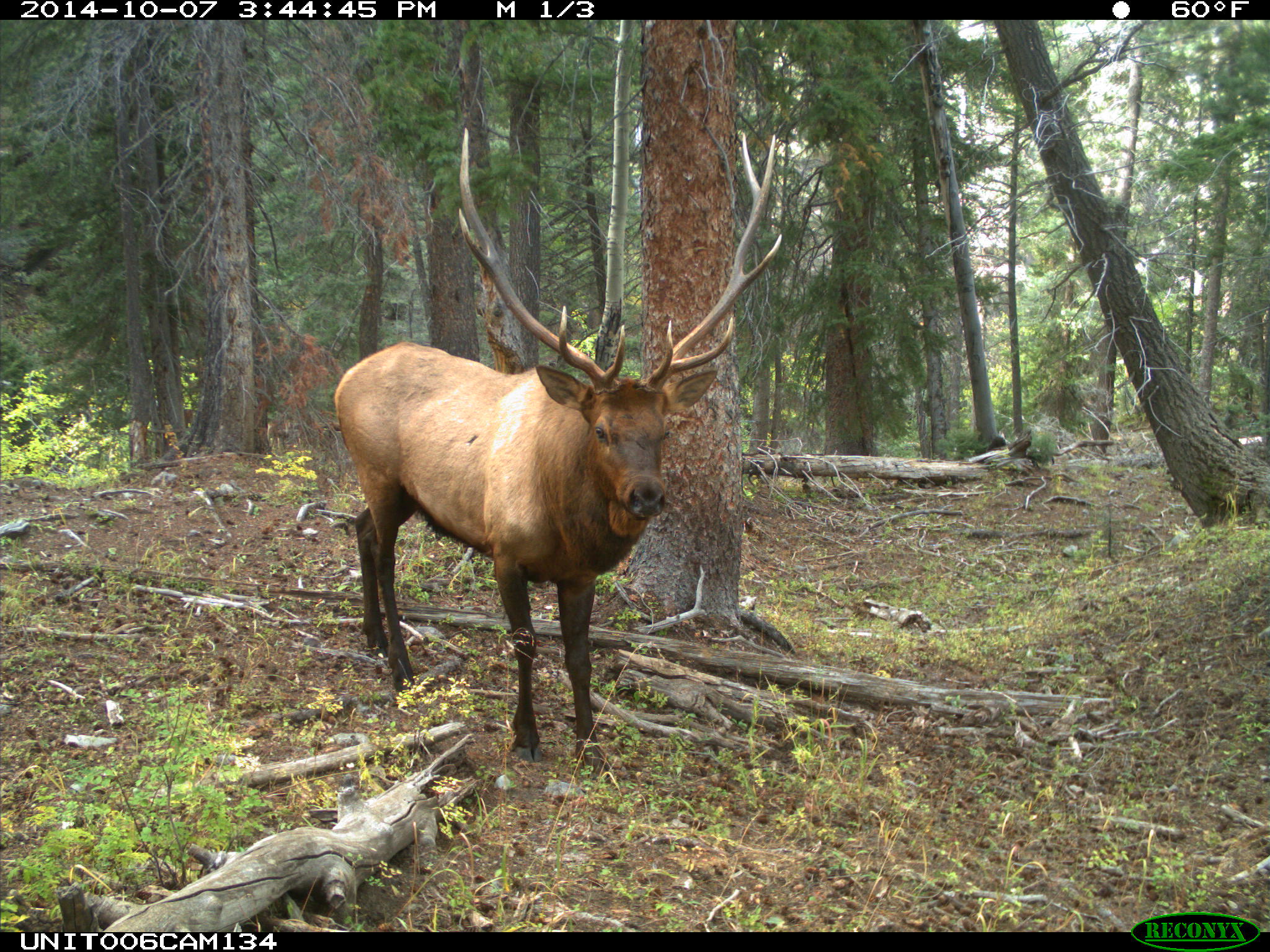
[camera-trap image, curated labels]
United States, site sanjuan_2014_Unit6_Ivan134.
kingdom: Animalia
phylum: Chordata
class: Mammalia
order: Artiodactyla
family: Cervidae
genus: Cervus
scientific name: Cervus elaphus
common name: red deer